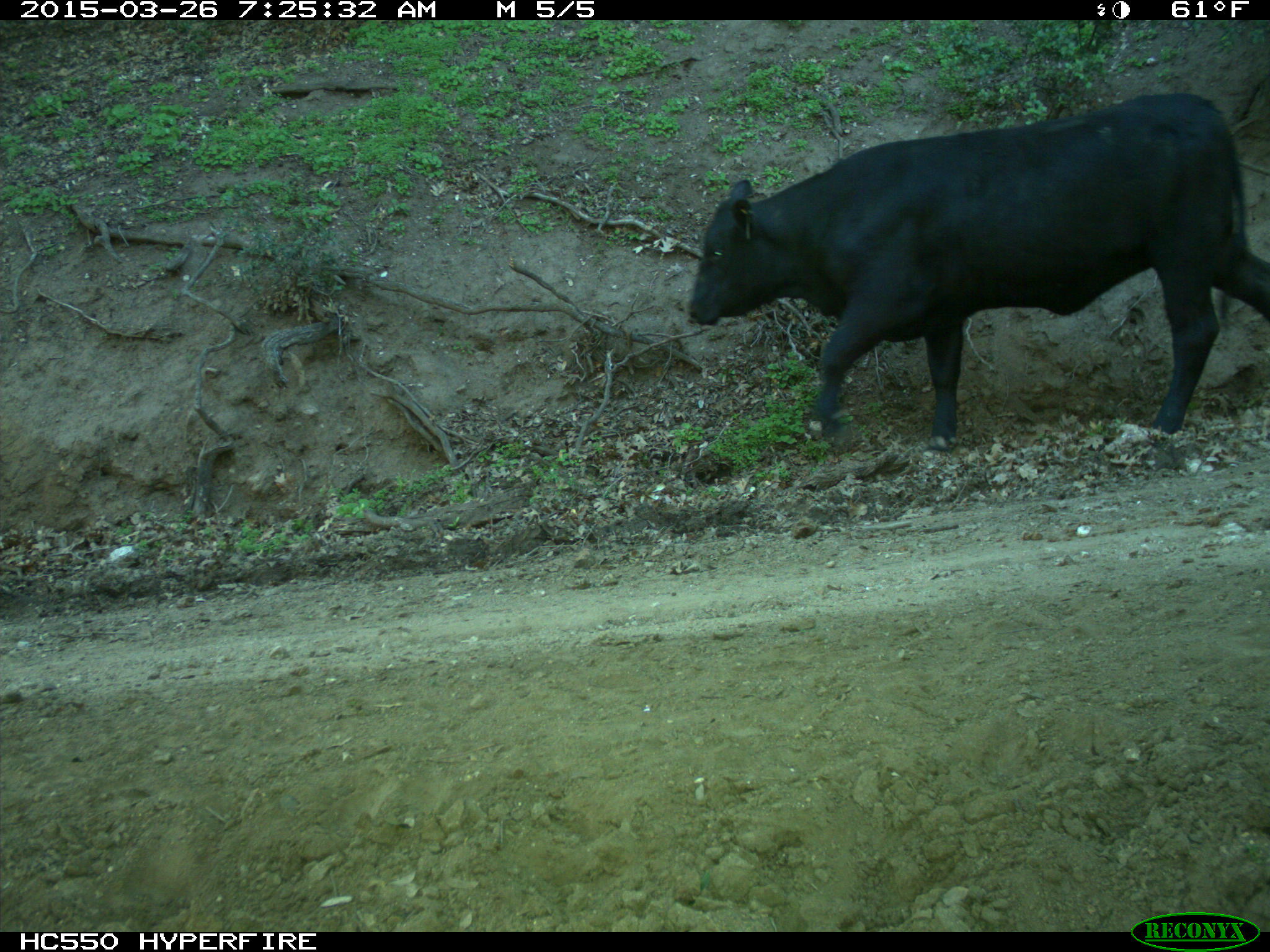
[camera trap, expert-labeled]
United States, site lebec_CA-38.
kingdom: Animalia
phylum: Chordata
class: Mammalia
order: Artiodactyla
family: Bovidae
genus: Bos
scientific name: Bos taurus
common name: domestic cow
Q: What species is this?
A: Bos taurus (domestic cow).